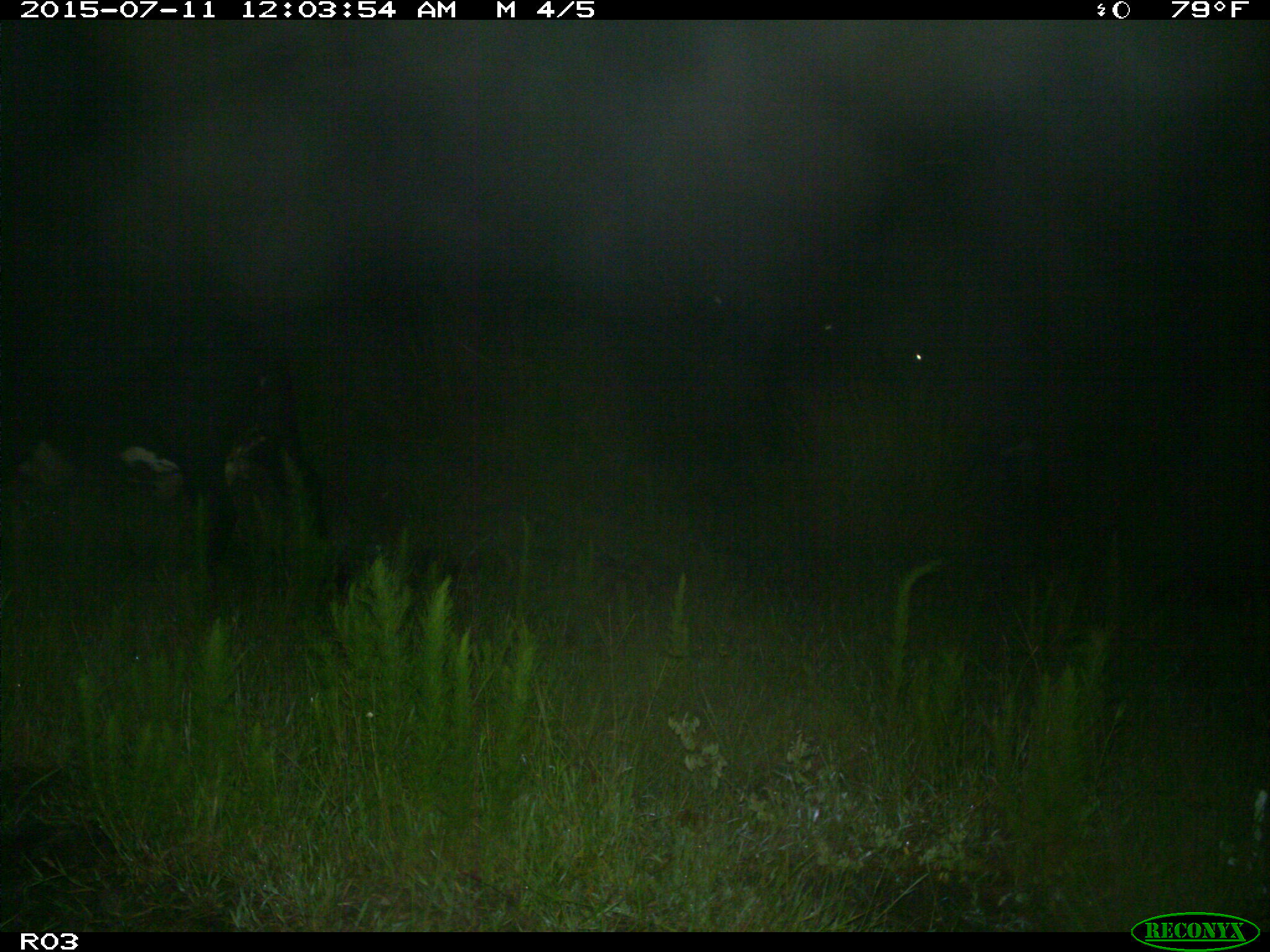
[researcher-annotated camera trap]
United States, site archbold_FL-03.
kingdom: Animalia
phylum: Chordata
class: Mammalia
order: Artiodactyla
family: Bovidae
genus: Bos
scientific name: Bos taurus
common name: domestic cow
Bos taurus (domestic cow).